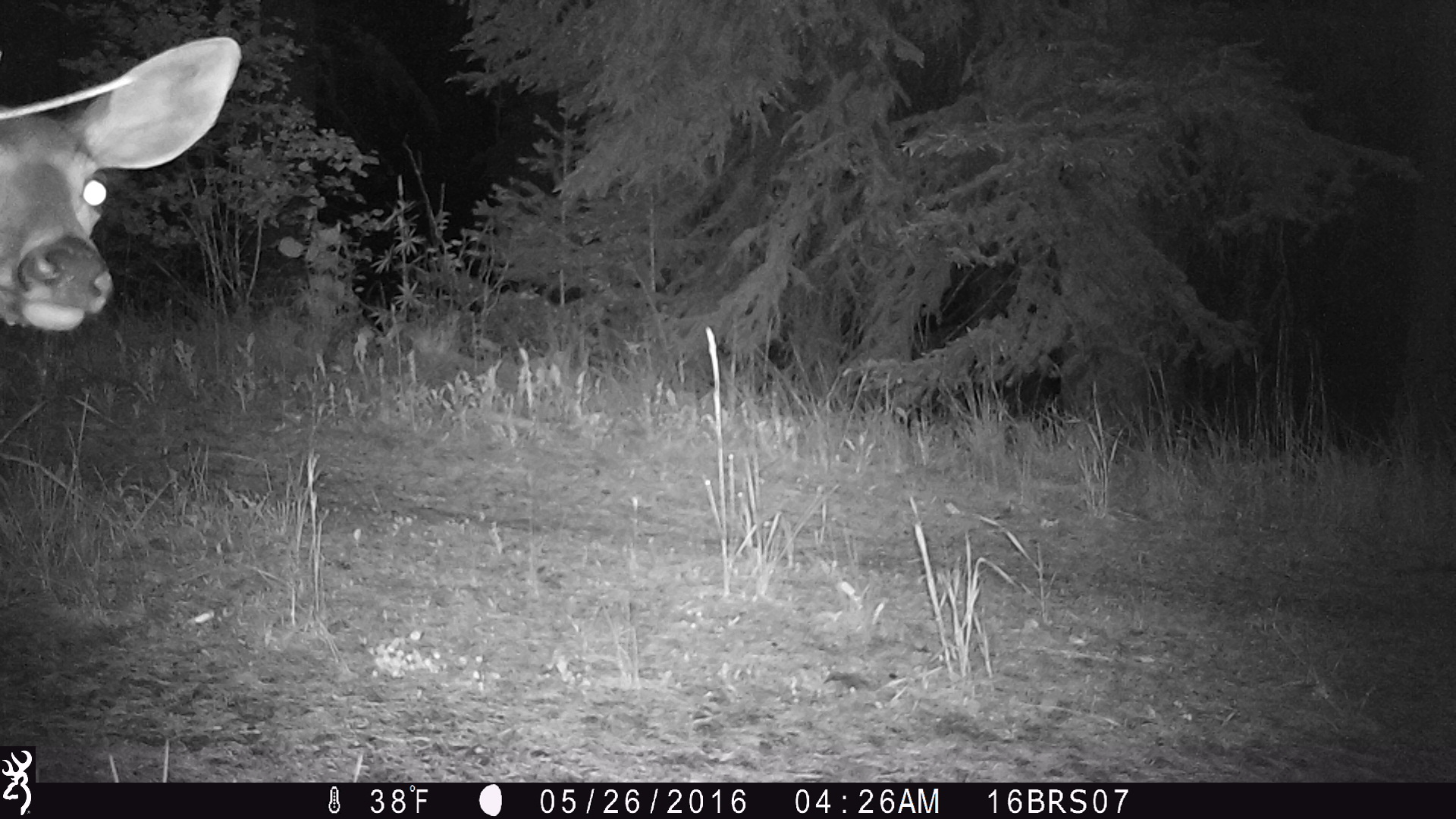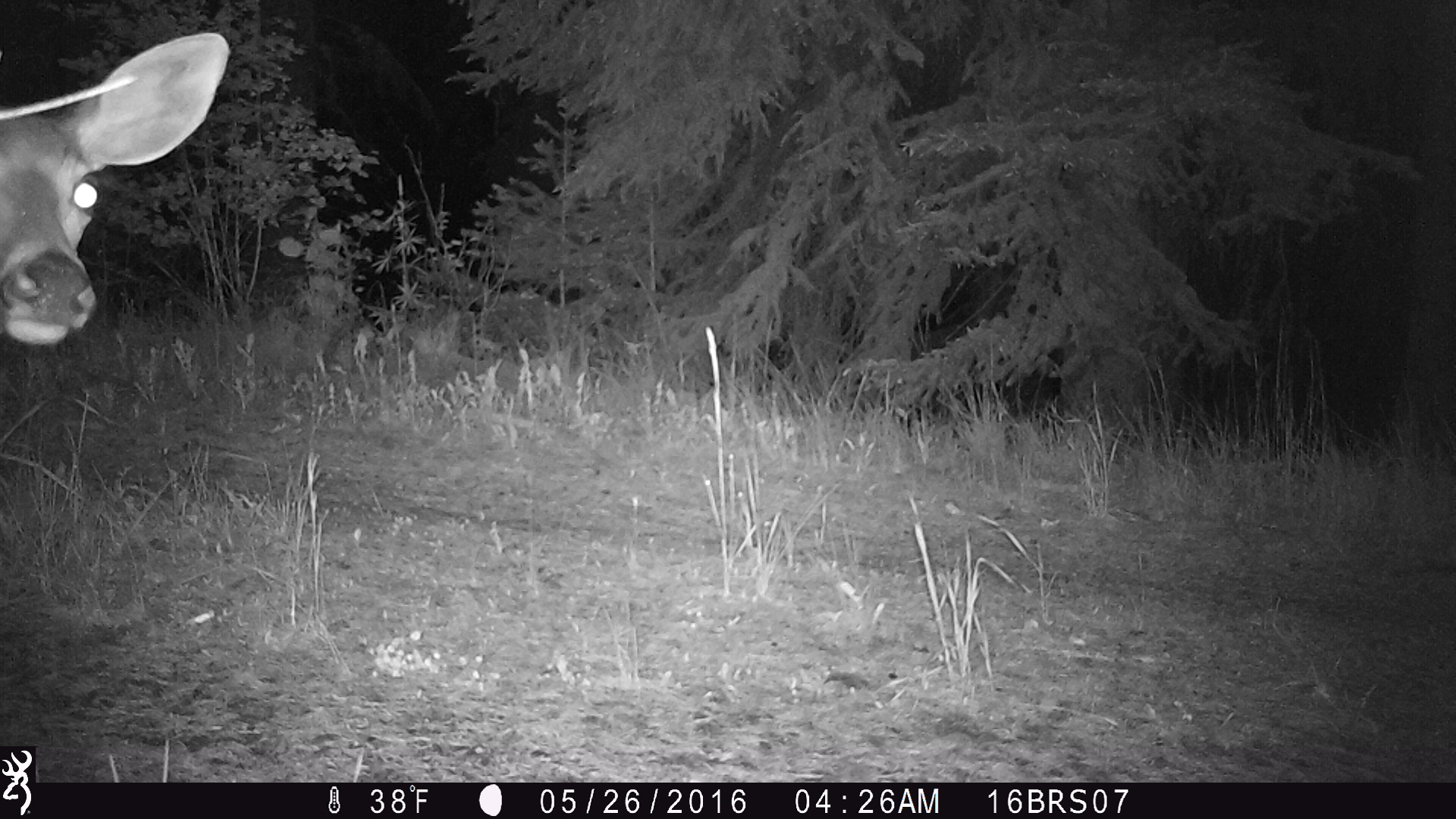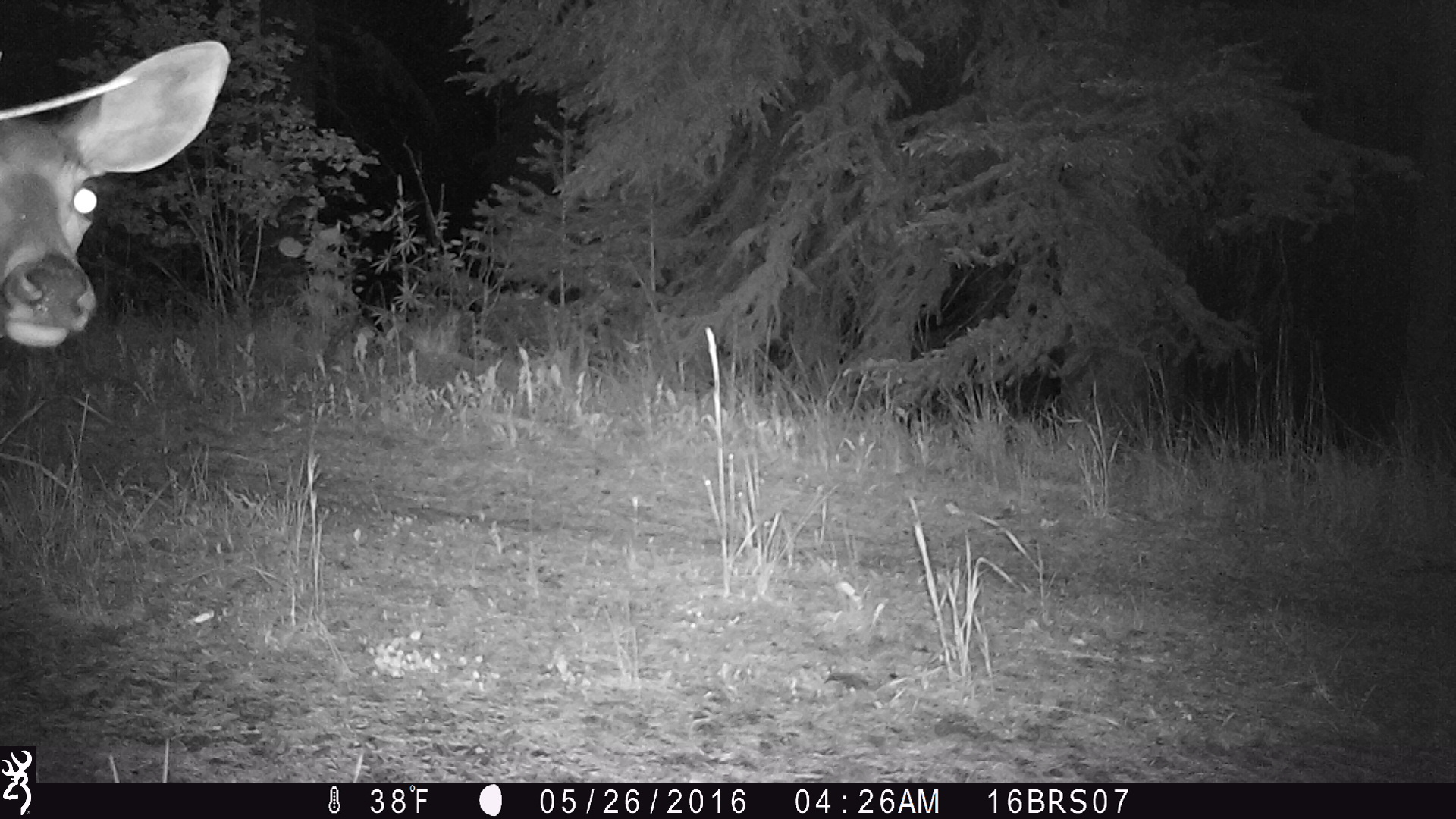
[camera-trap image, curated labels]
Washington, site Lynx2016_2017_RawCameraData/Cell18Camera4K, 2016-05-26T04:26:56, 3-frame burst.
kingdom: Animalia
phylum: Chordata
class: Mammalia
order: Artiodactyla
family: Cervidae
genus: Odocoileus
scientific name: Odocoileus virginianus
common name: white-tailed deer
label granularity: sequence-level